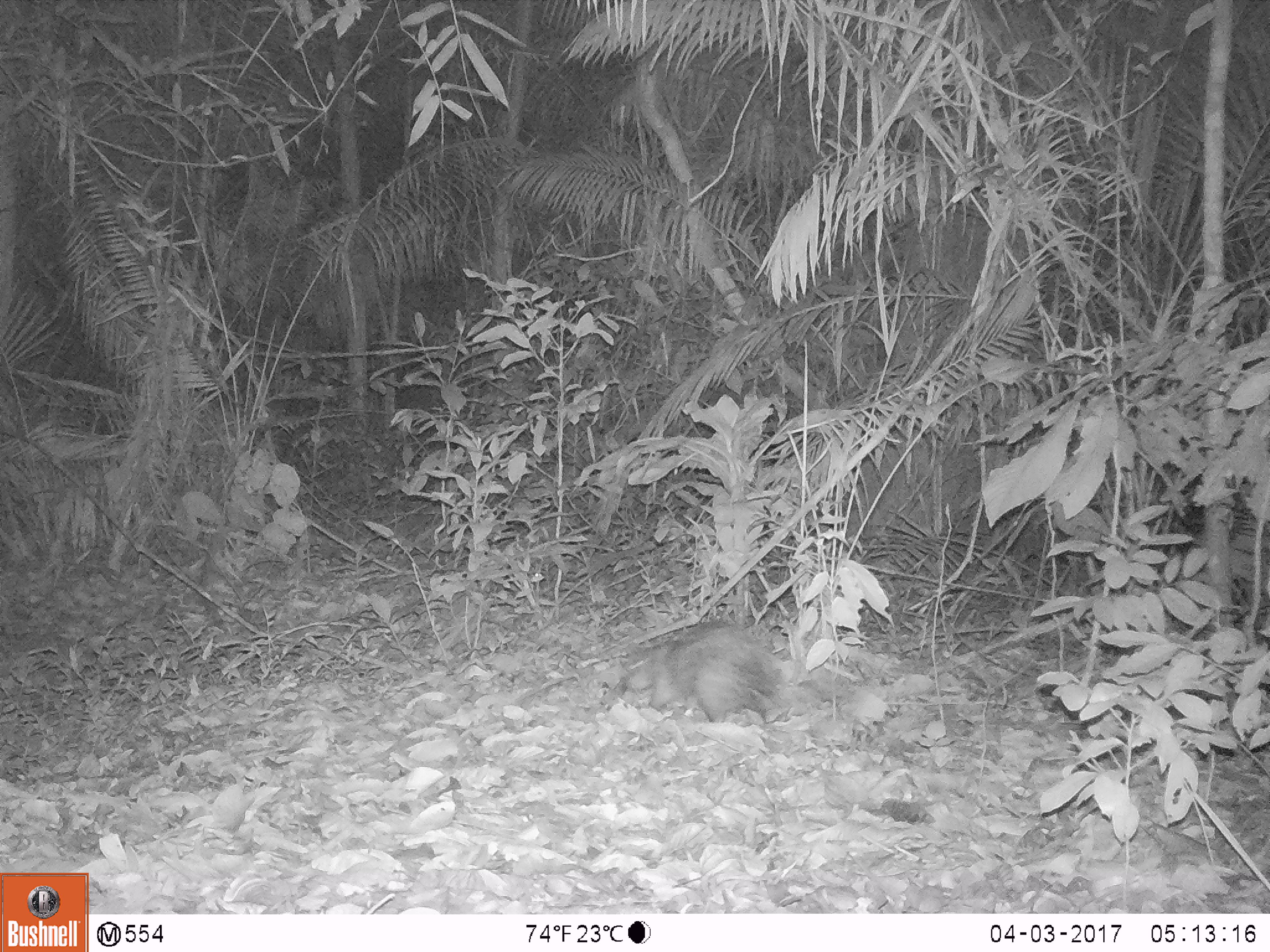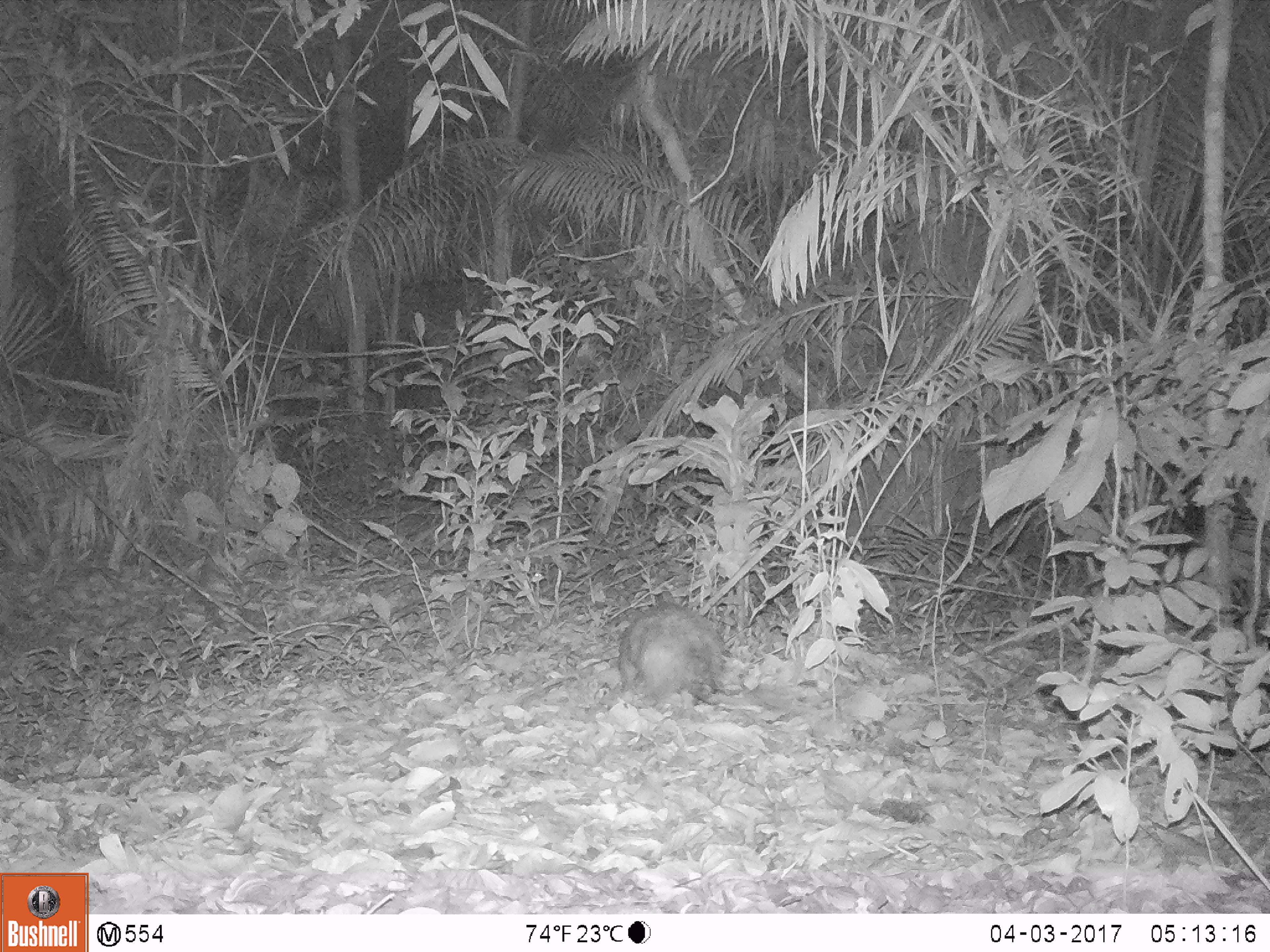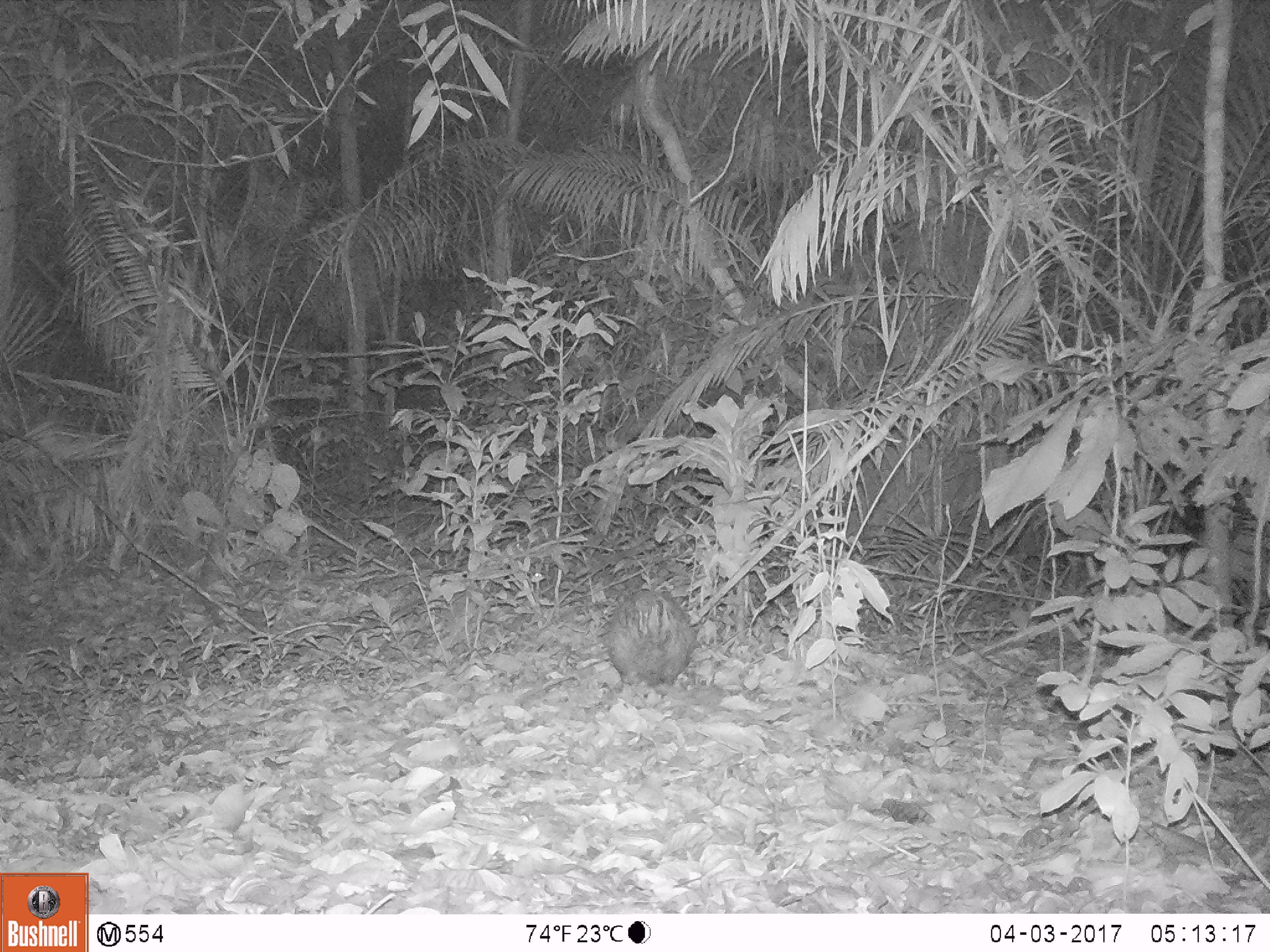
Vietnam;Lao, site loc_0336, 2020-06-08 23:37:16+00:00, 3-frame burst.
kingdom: Animalia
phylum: Chordata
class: Mammalia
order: Rodentia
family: Hystricidae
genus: Atherurus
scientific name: Atherurus macrourus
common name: asiatic brush-tailed porcupine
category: asiatic brush tailed porcupine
Asiatic brush tailed porcupine (asiatic brush-tailed porcupine) (Atherurus macrourus). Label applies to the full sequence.